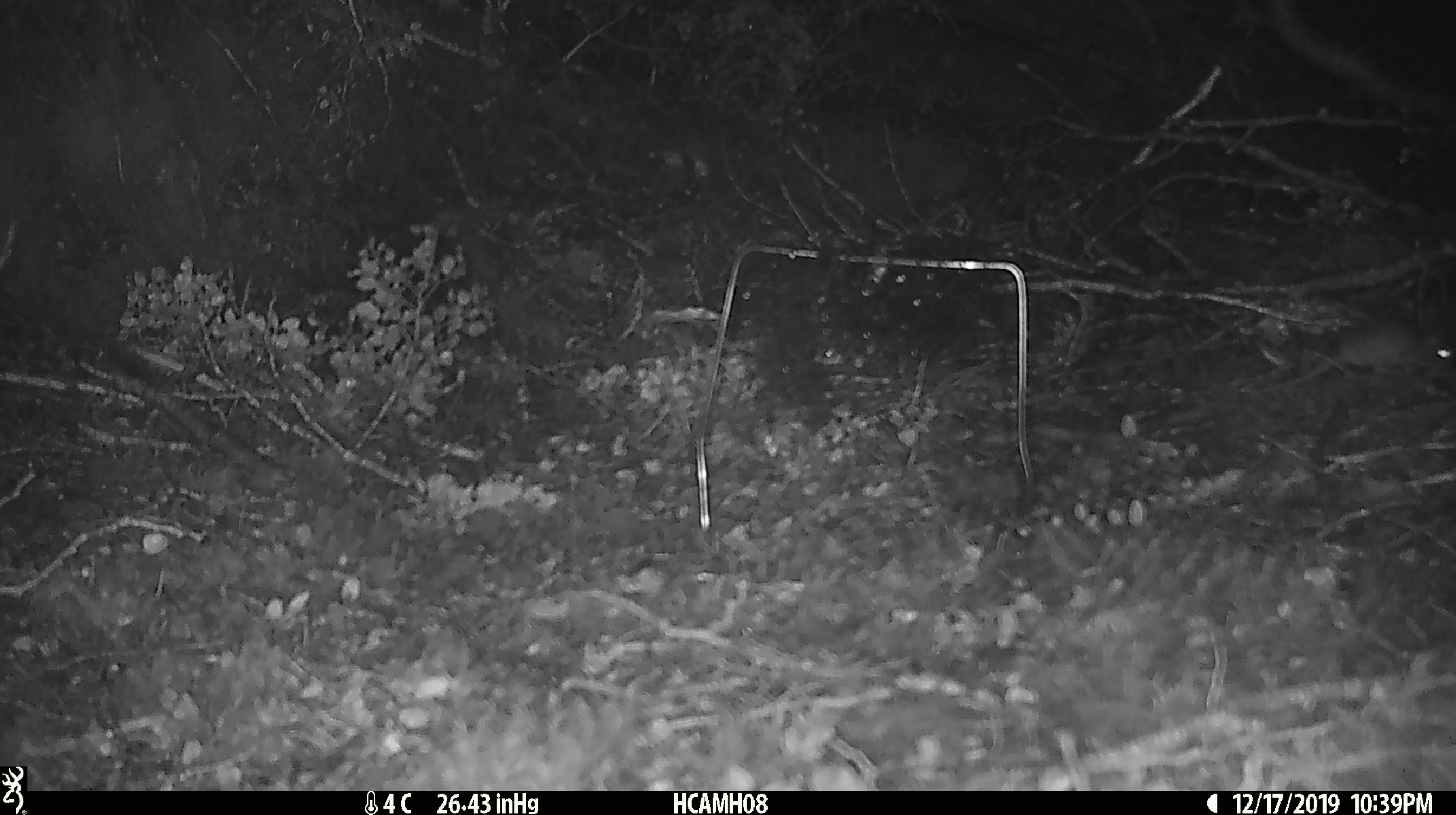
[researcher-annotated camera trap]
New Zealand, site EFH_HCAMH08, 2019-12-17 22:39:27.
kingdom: Animalia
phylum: Chordata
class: Mammalia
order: Rodentia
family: Muridae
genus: Mus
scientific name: Mus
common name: mouse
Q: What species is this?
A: Mouse (Mus).